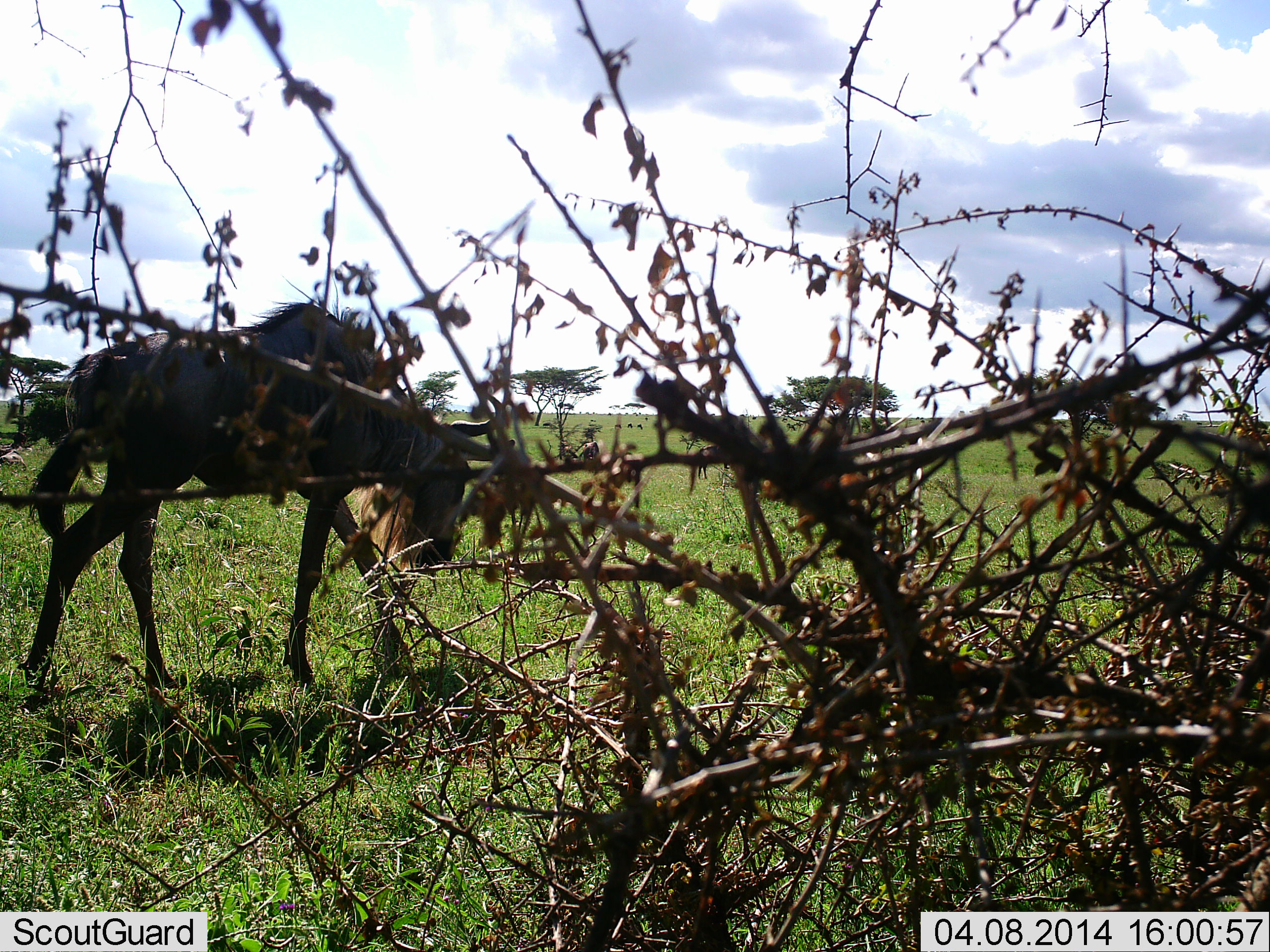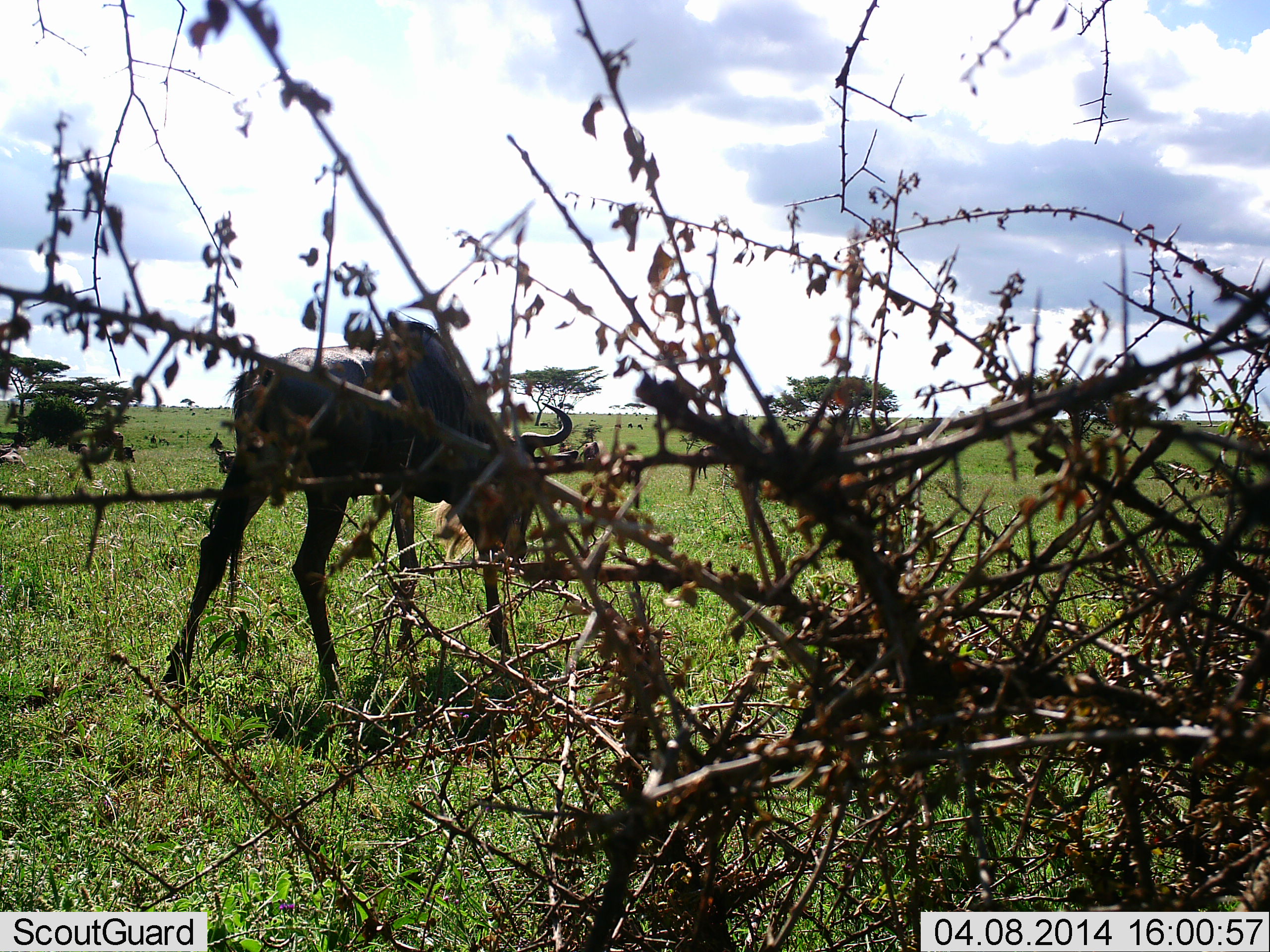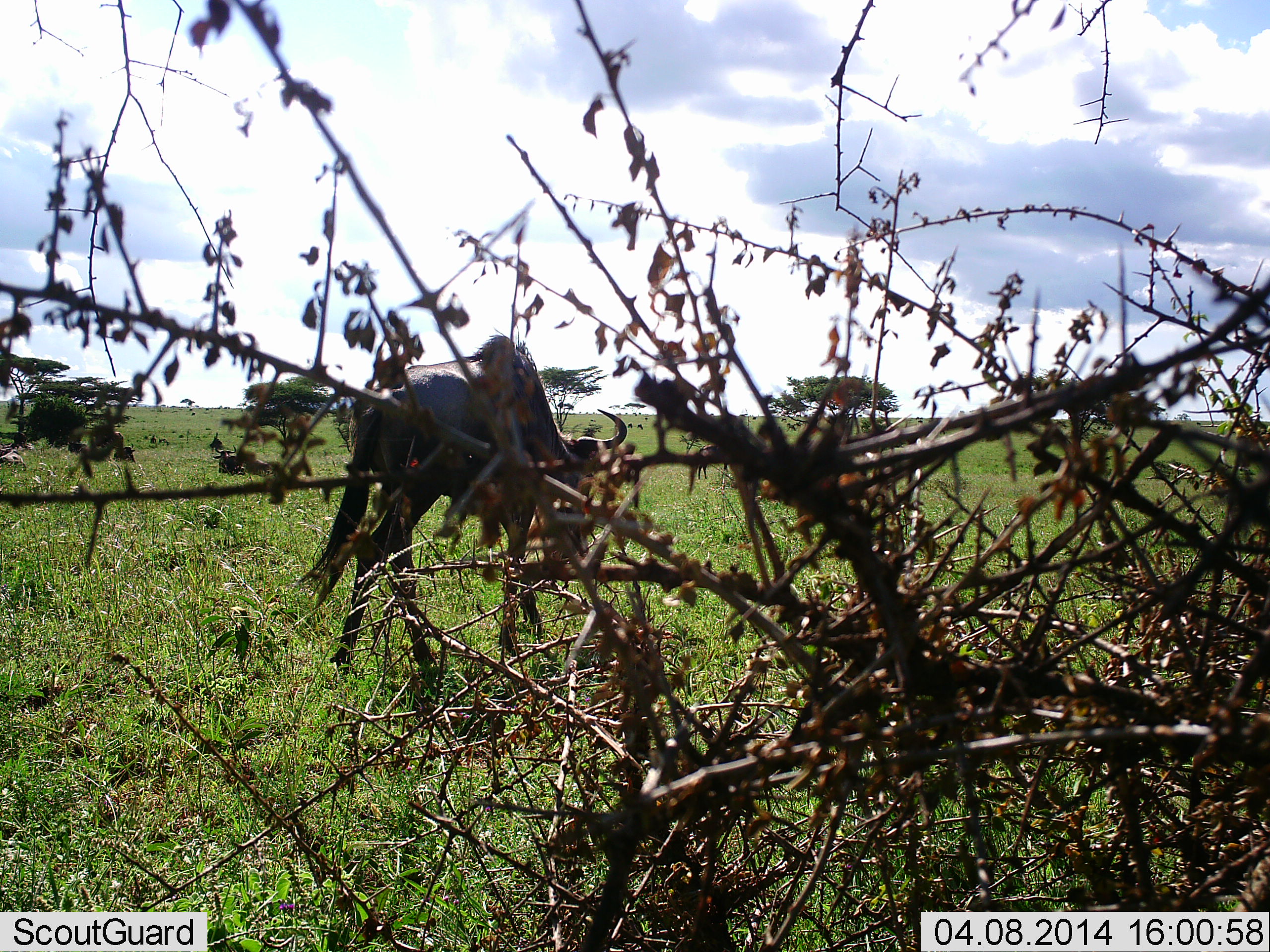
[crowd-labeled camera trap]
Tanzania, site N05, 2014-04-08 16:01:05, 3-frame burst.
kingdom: Animalia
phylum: Chordata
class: Mammalia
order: Artiodactyla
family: Bovidae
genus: Connochaetes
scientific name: Connochaetes taurinus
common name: blue wildebeest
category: wildebeest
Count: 1.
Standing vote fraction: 0%.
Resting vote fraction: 0%.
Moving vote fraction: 90%.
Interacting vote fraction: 0%.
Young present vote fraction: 0%.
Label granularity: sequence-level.